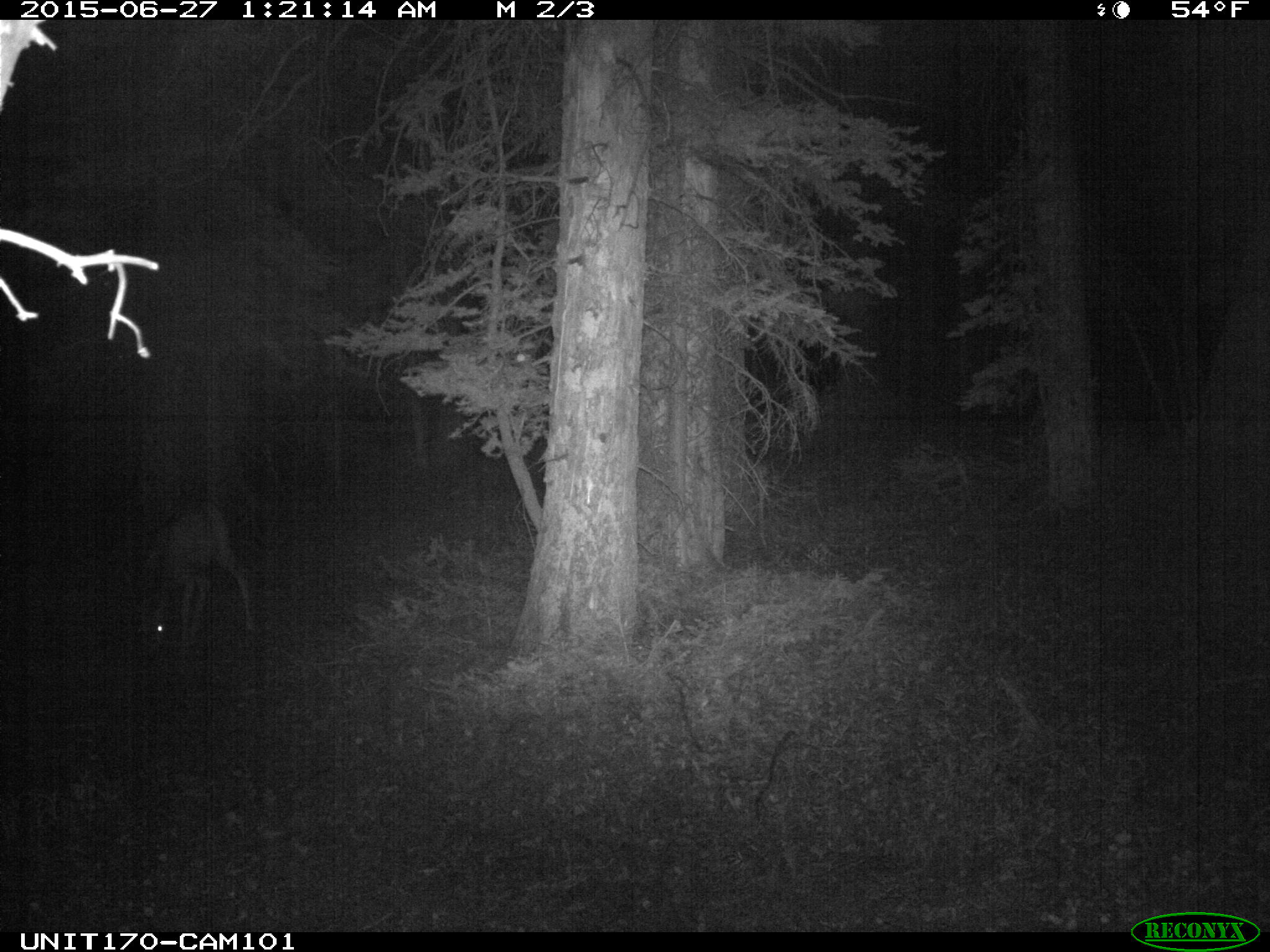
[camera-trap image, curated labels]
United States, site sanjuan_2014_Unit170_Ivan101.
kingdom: Animalia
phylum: Chordata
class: Mammalia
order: Artiodactyla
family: Cervidae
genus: Odocoileus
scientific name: Odocoileus hemionus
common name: mule deer